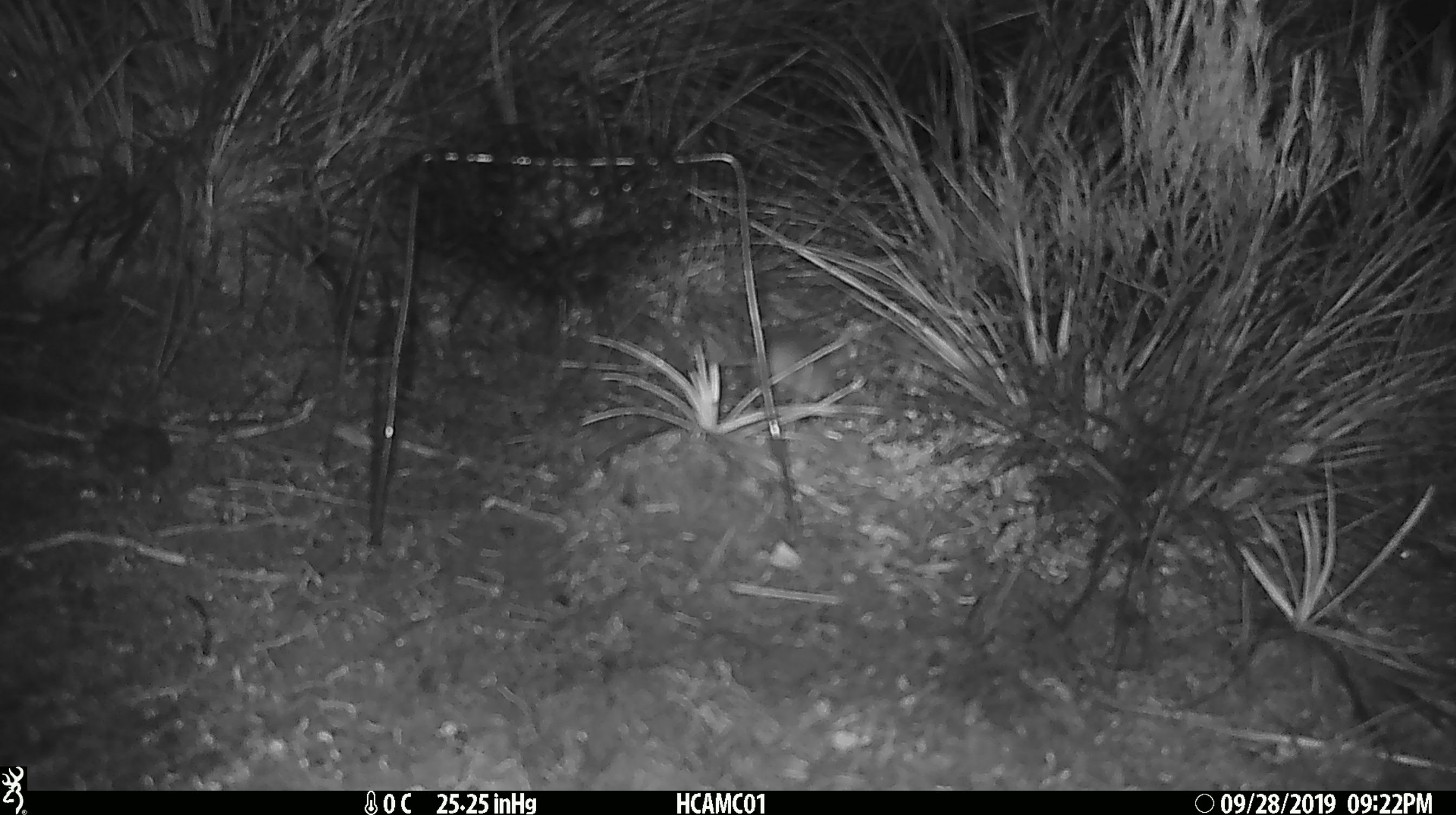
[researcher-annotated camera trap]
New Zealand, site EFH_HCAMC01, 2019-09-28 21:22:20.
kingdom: Animalia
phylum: Chordata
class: Mammalia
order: Rodentia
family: Muridae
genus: Mus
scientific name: Mus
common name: mouse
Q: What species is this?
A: Mouse (Mus).